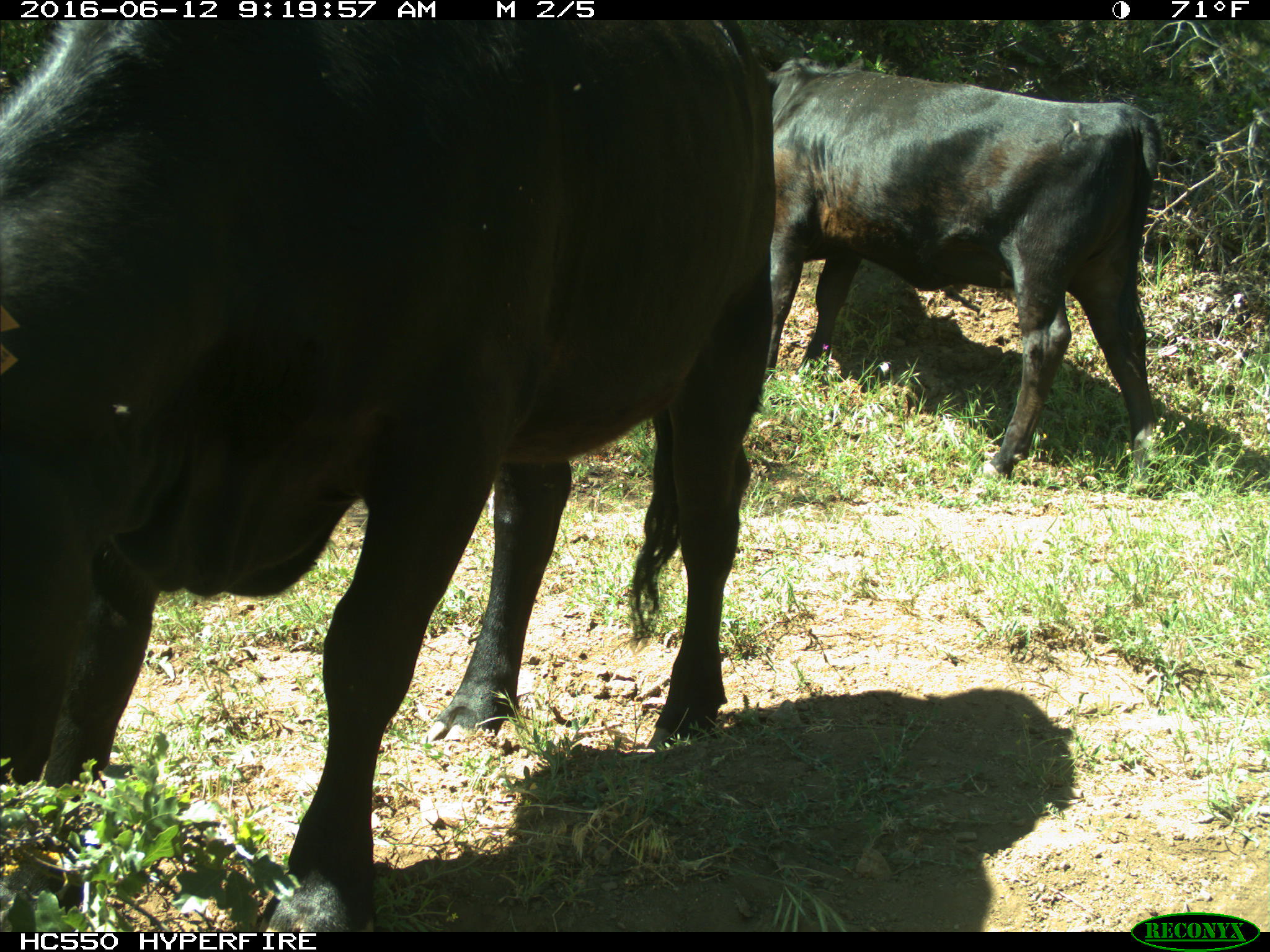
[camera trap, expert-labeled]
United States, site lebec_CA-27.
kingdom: Animalia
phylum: Chordata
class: Mammalia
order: Artiodactyla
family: Bovidae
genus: Bos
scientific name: Bos taurus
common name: domestic cow